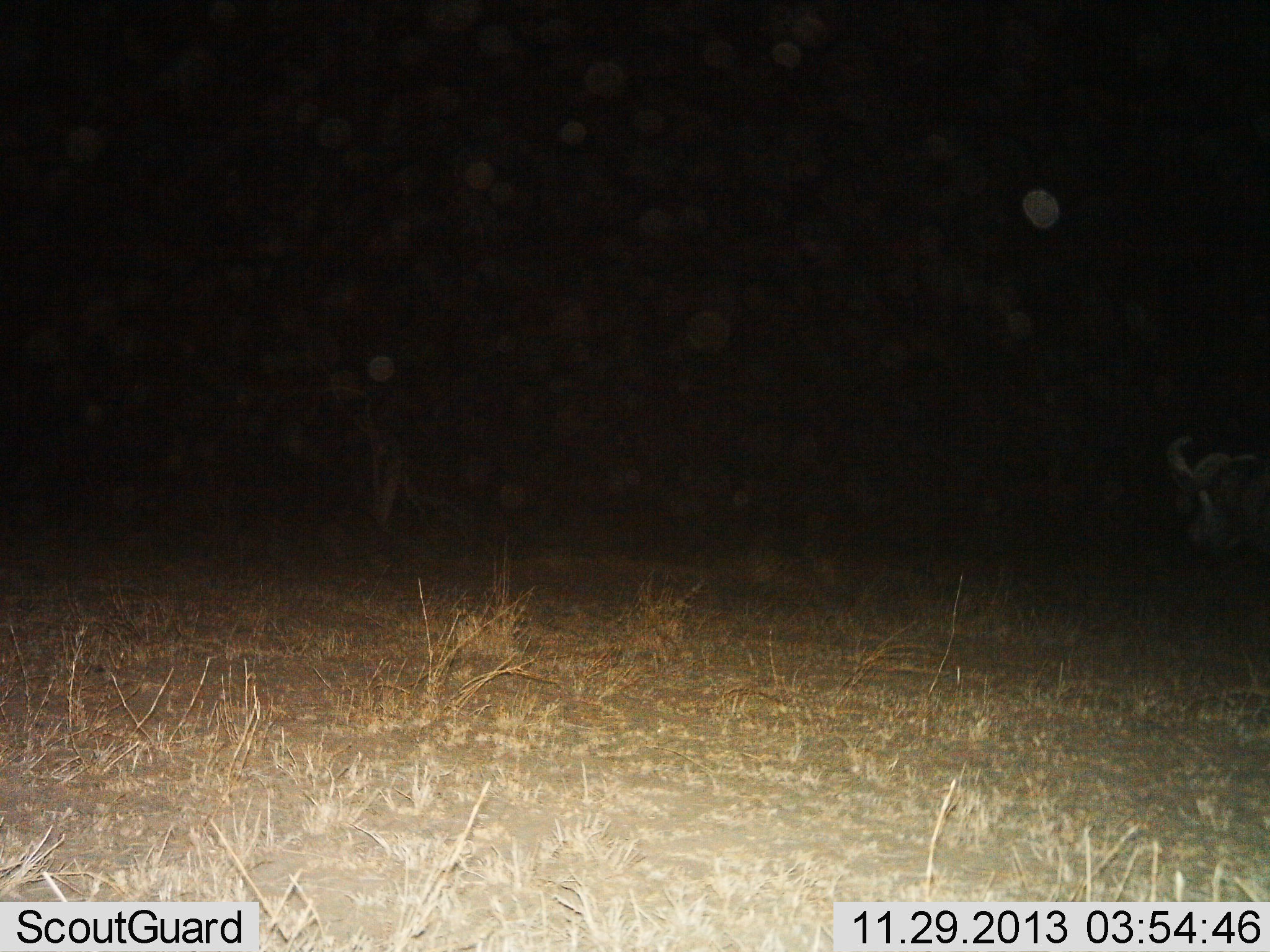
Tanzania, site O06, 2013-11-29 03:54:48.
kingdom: Animalia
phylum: Chordata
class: Mammalia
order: Artiodactyla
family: Bovidae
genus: Syncerus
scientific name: Syncerus caffer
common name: cape buffalo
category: buffalo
Buffalo (cape buffalo) (Syncerus caffer), count 1. Behavior (volunteer vote fractions): standing 83%, resting 0%, moving 17%, interacting 0%. Young present (vote fraction): 0%. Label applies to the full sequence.